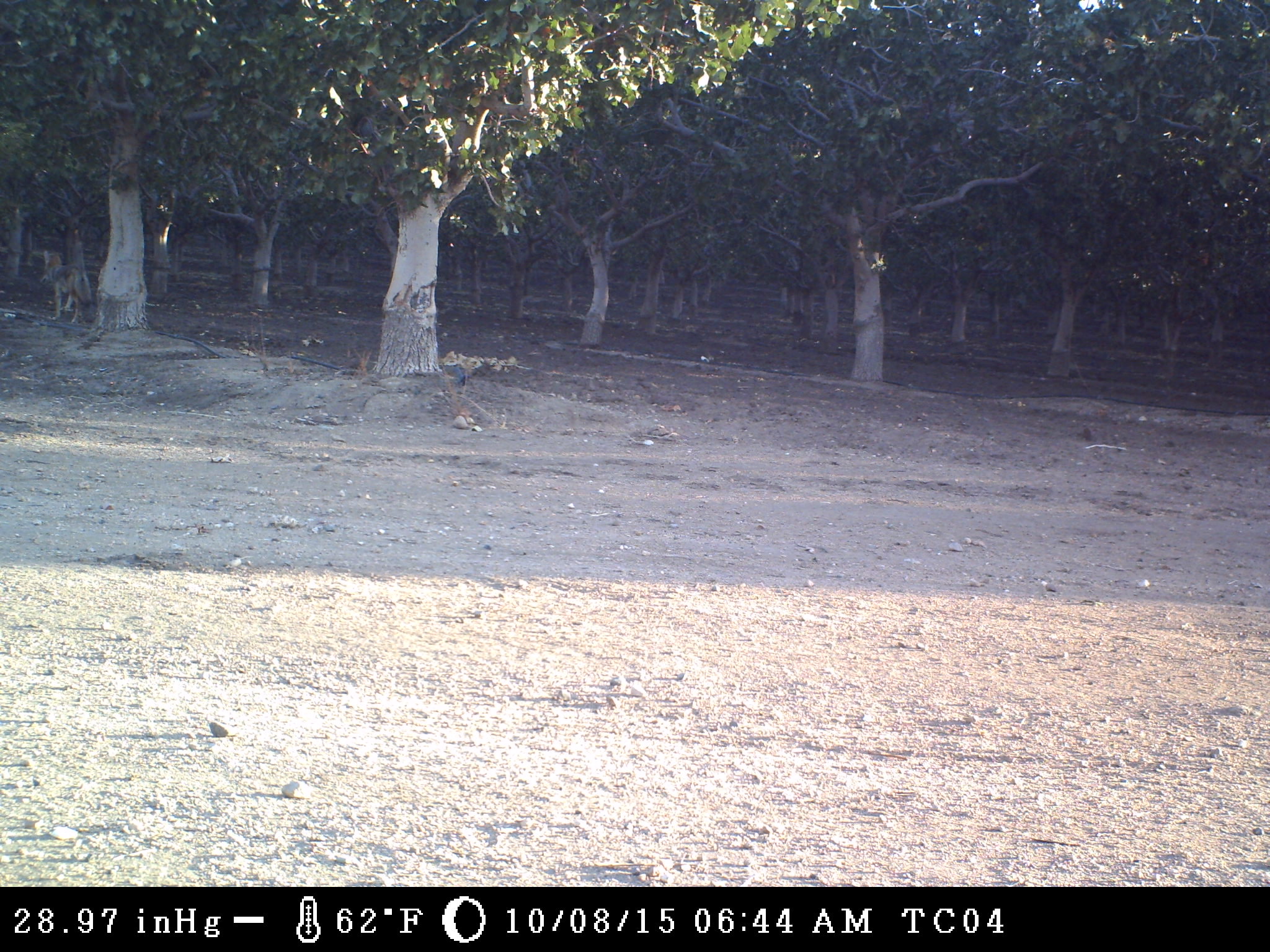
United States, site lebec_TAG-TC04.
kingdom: Animalia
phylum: Chordata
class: Mammalia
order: Carnivora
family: Canidae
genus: Canis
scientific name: Canis latrans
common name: coyote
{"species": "Canis latrans (coyote)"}